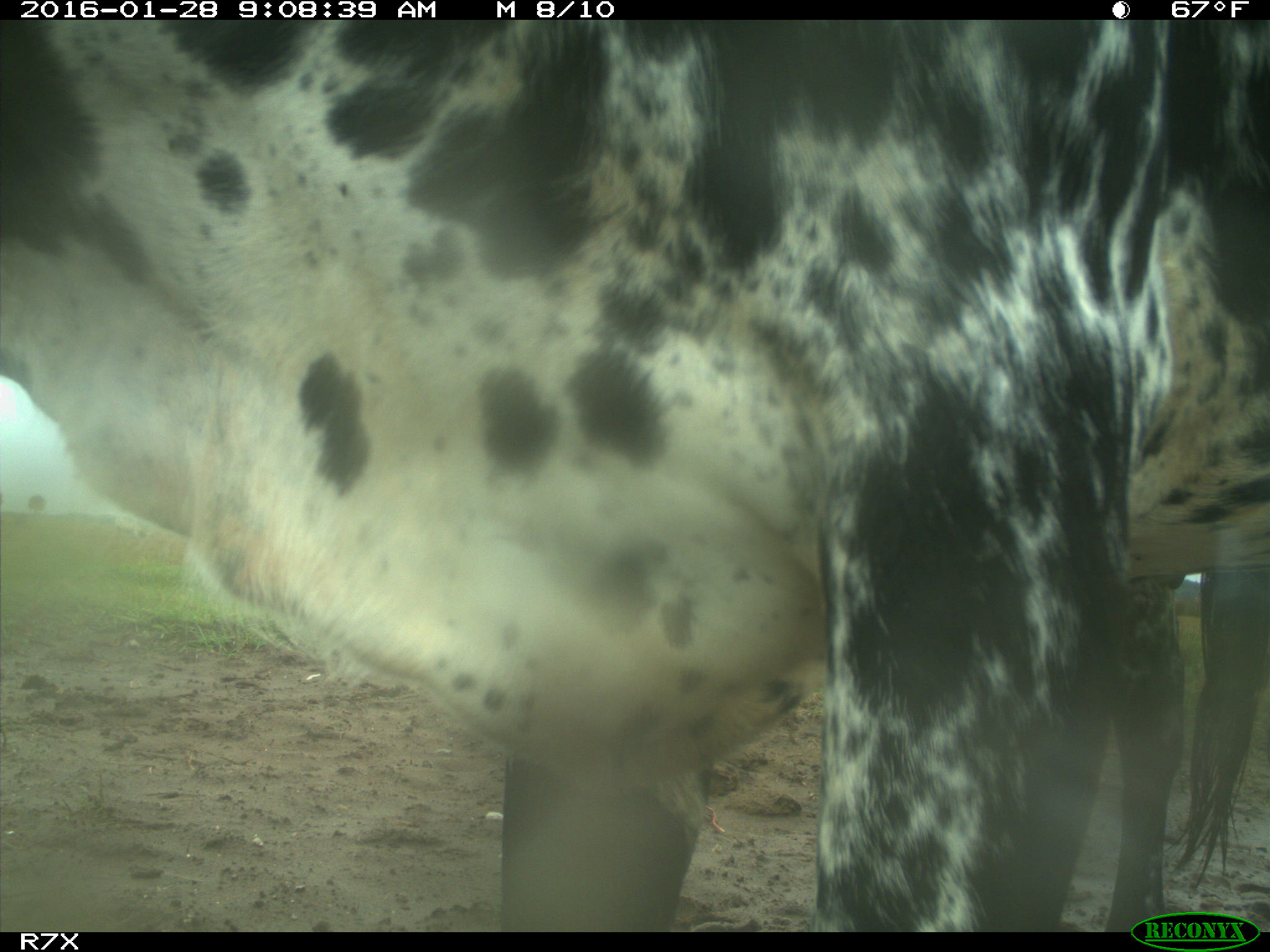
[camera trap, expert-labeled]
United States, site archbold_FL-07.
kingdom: Animalia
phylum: Chordata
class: Mammalia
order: Artiodactyla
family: Bovidae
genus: Bos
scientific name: Bos taurus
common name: domestic cow